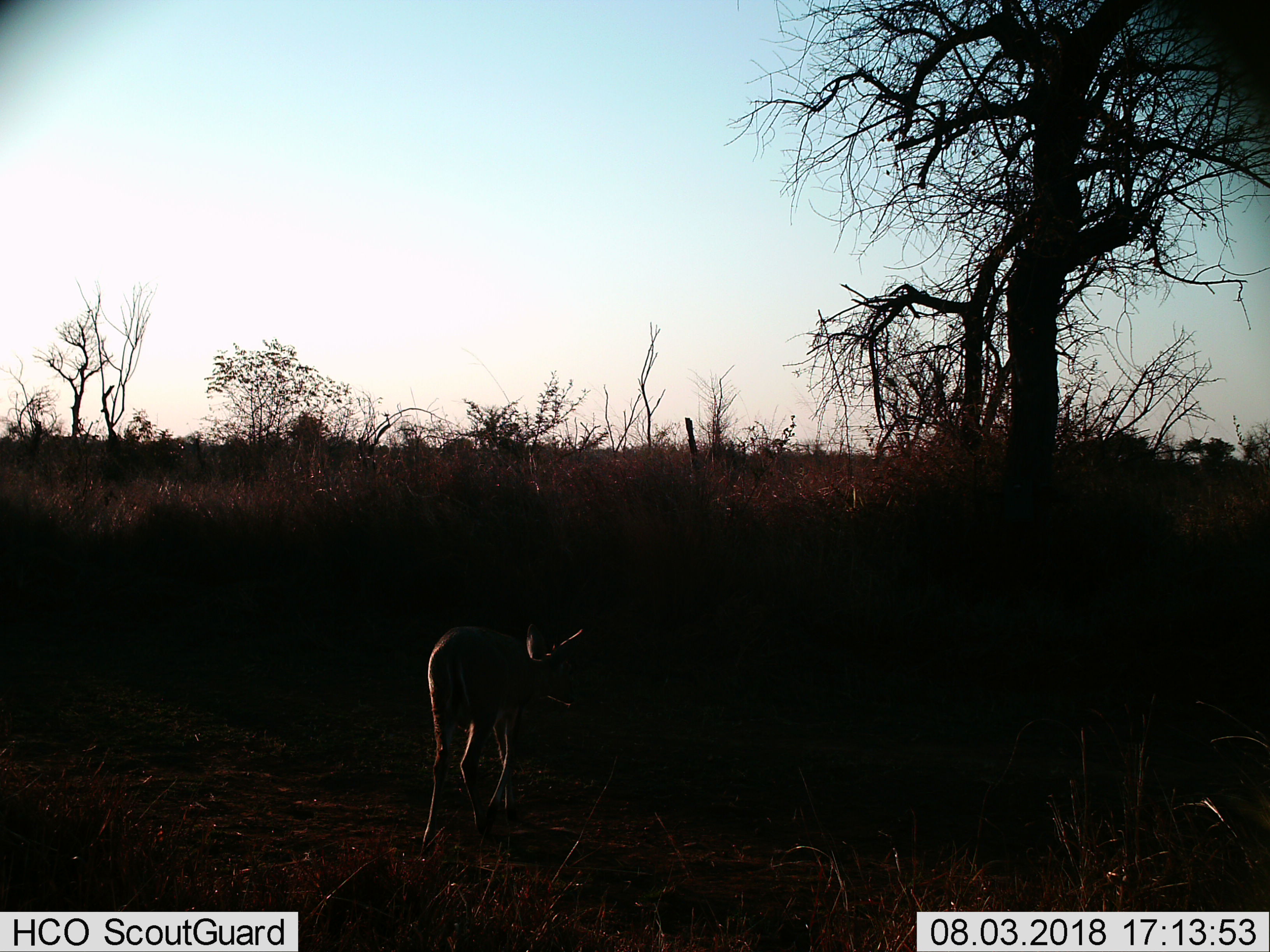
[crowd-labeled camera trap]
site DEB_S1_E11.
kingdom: Animalia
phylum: Chordata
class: Mammalia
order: Artiodactyla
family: Bovidae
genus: Sylvicapra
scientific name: Sylvicapra grimmia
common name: common duiker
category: duikercommongrey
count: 1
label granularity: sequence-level